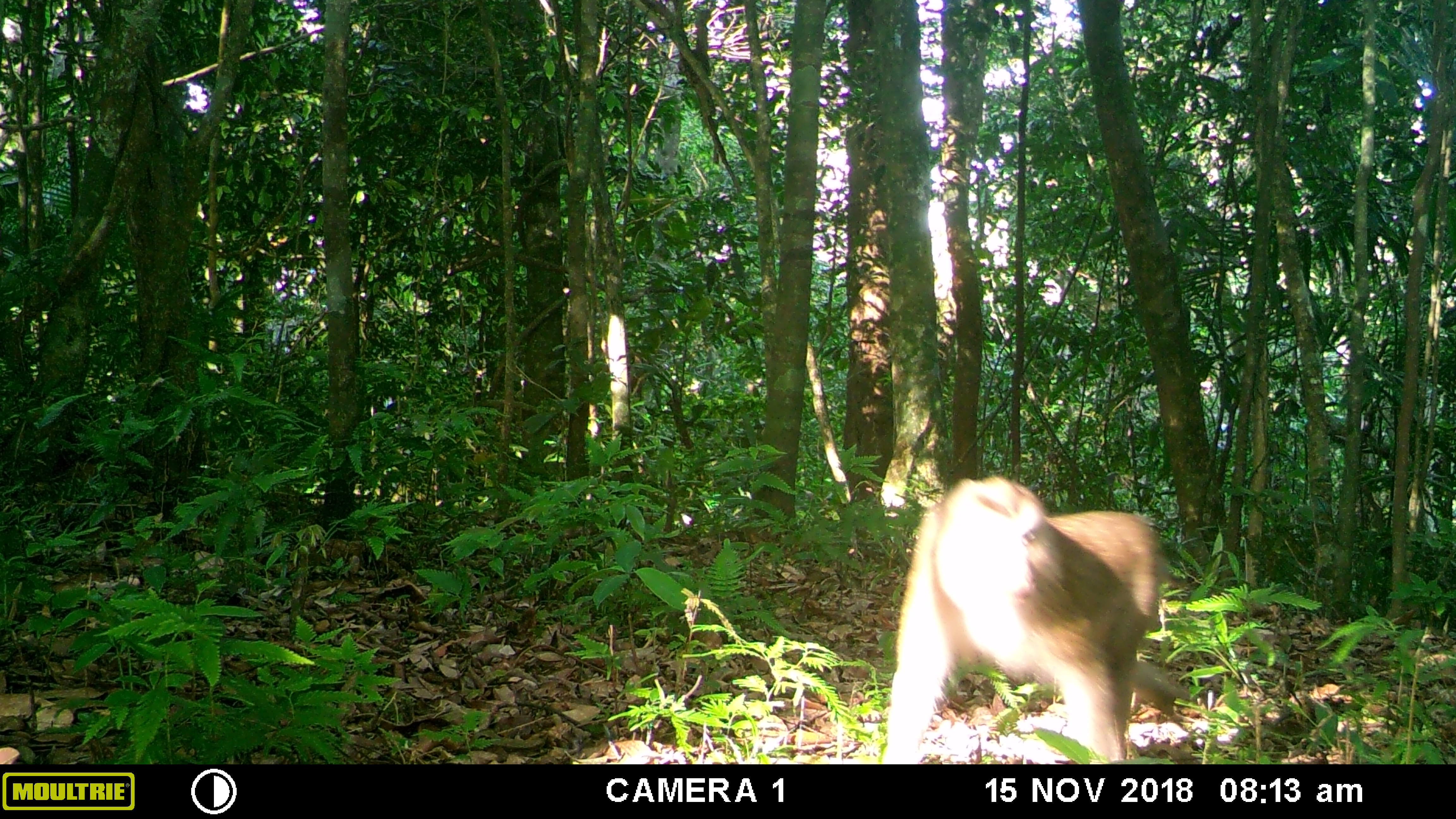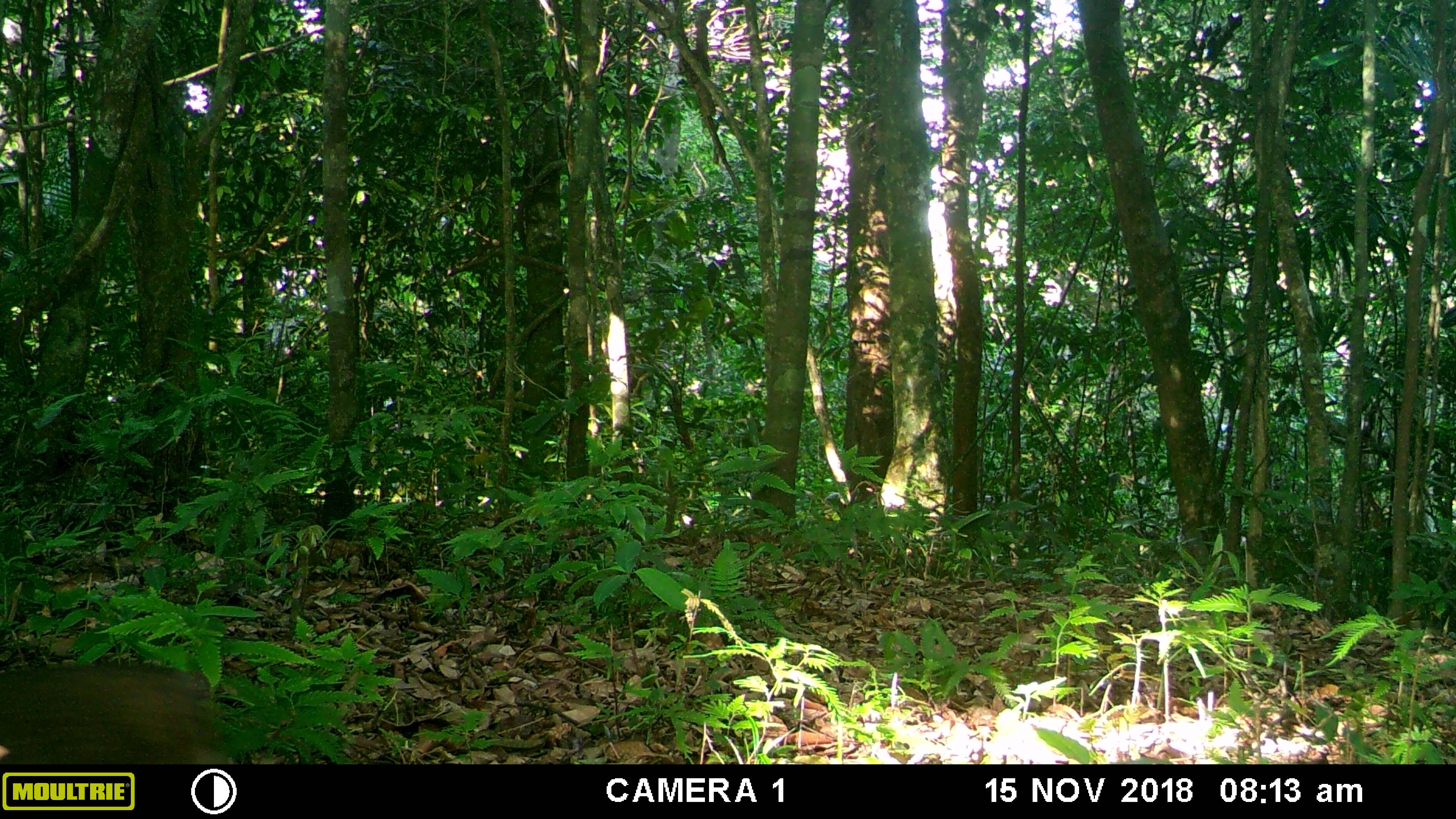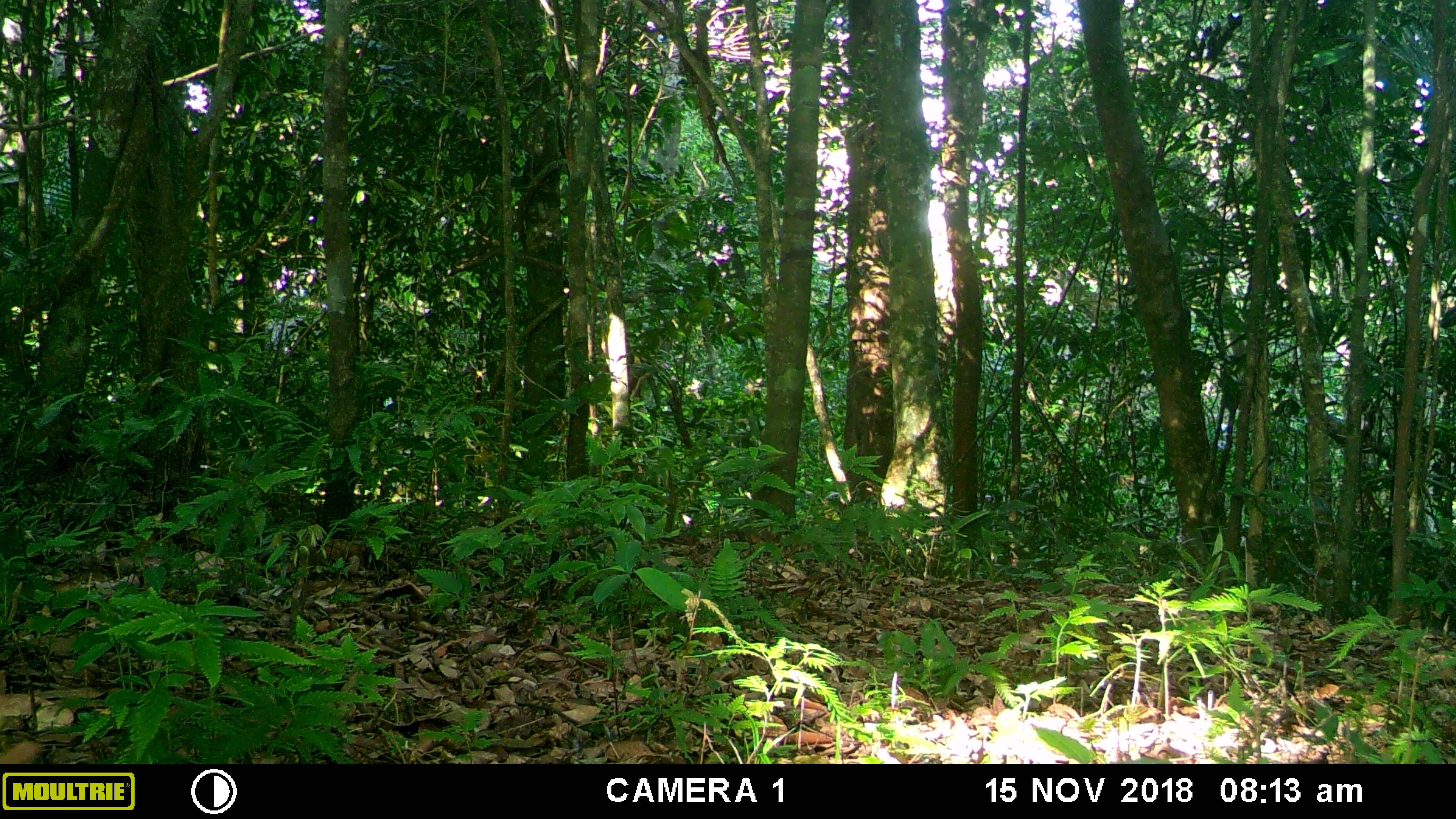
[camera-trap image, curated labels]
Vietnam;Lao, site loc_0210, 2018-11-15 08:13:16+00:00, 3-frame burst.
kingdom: Animalia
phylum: Chordata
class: Mammalia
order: Primates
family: Cercopithecidae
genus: Macaca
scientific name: Macaca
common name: macaque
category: unidentified macaque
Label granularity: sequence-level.